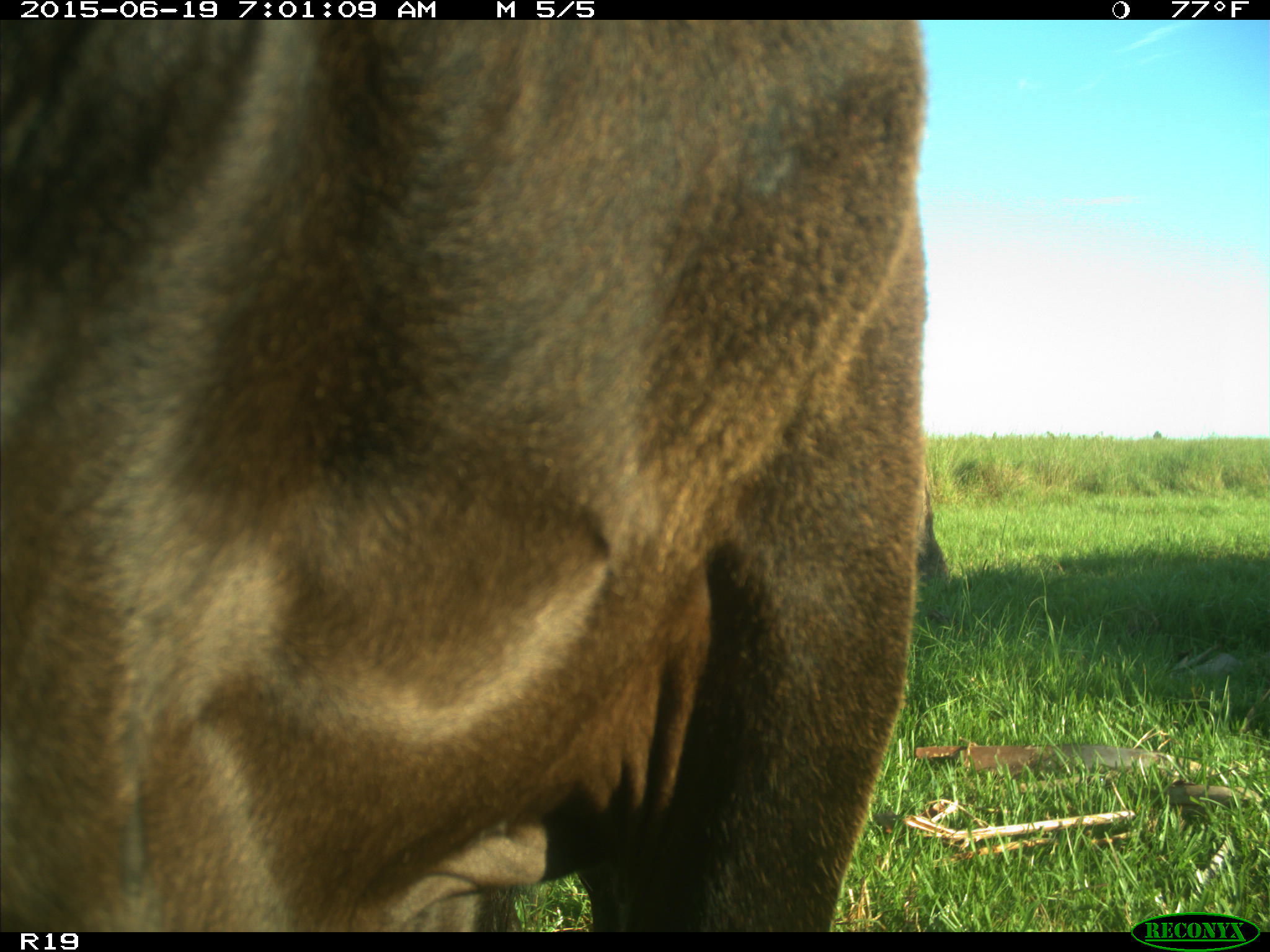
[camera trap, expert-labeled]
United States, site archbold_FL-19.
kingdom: Animalia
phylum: Chordata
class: Mammalia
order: Artiodactyla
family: Bovidae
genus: Bos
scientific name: Bos taurus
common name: domestic cow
Bos taurus (domestic cow).